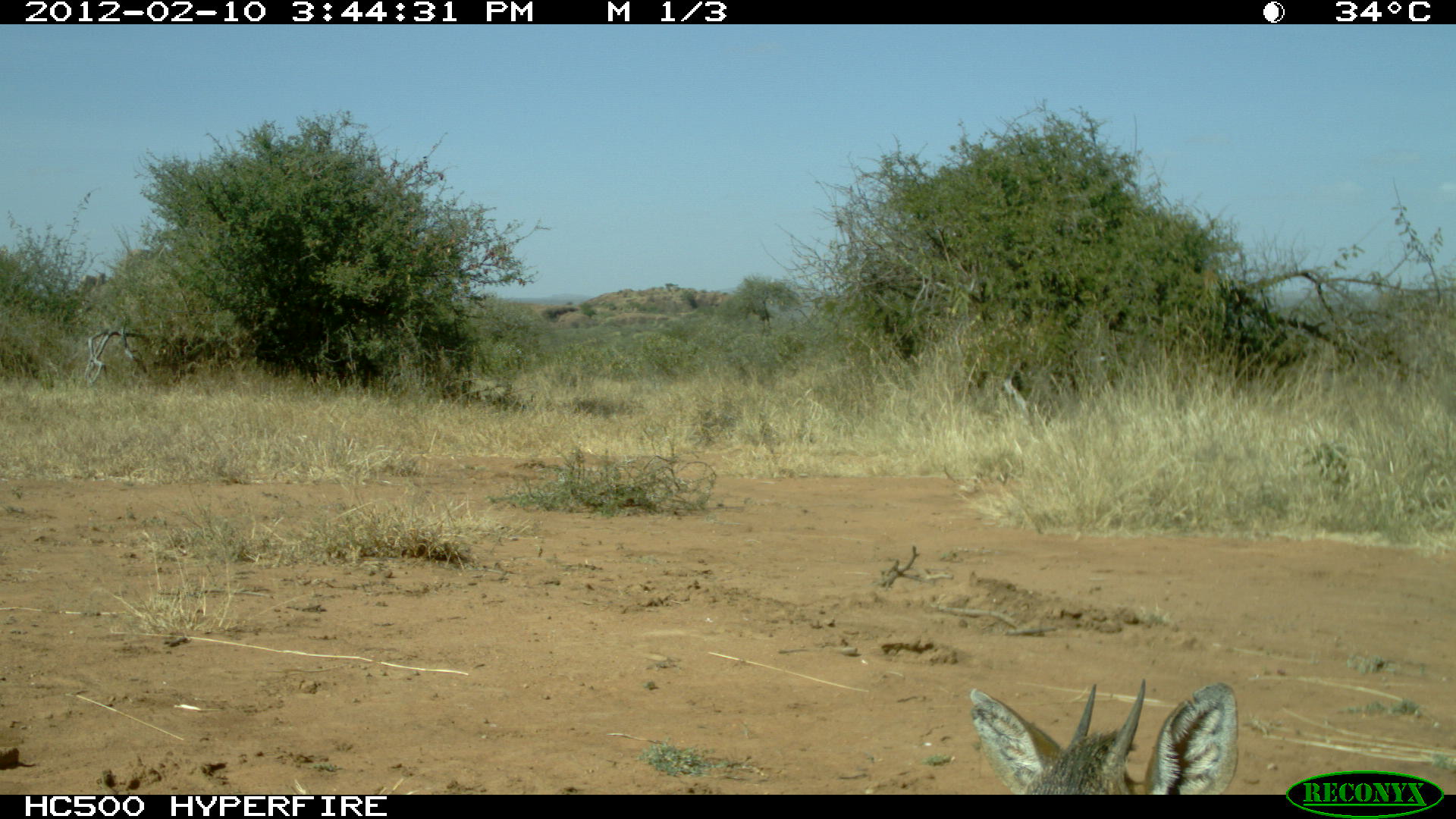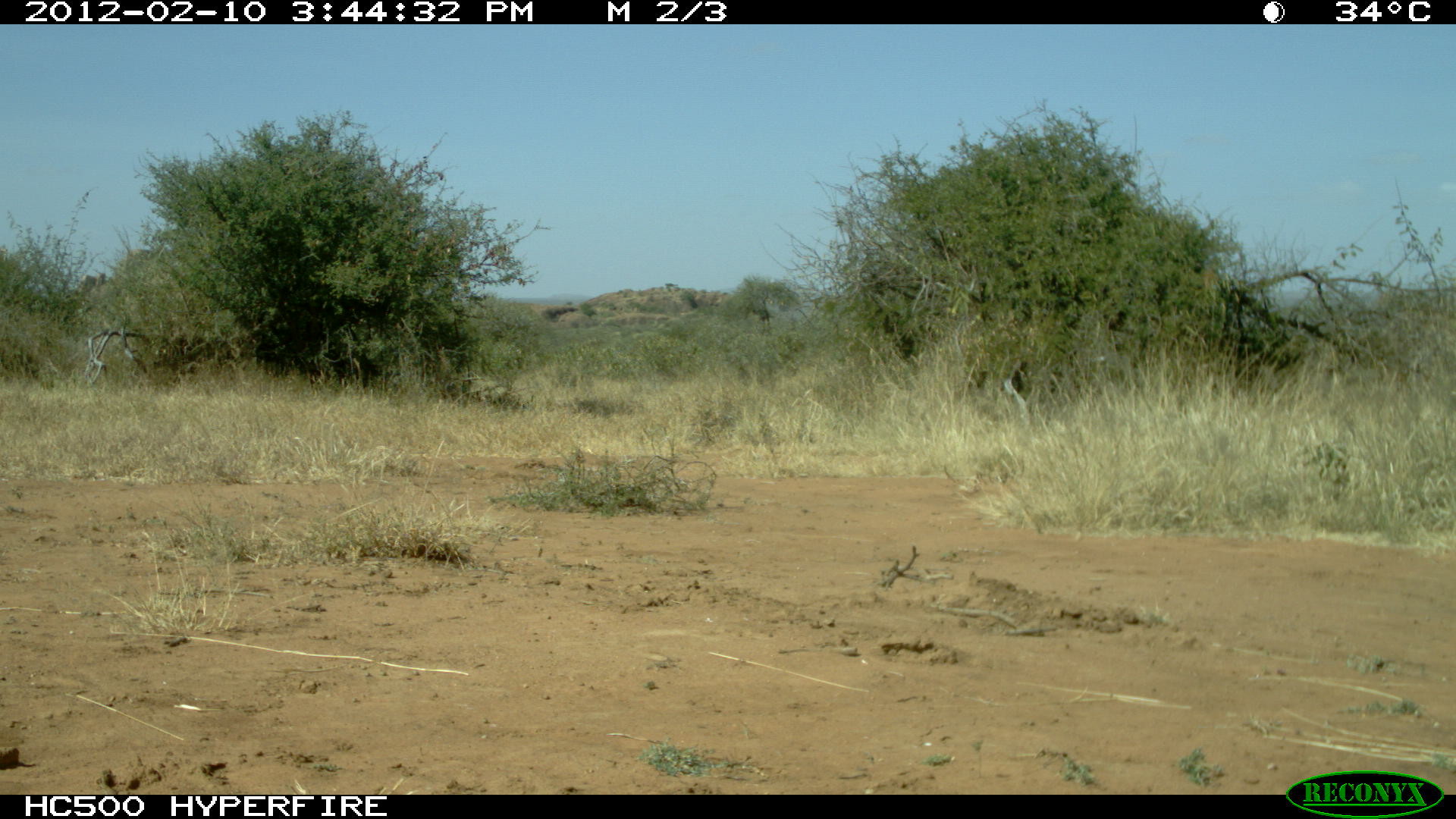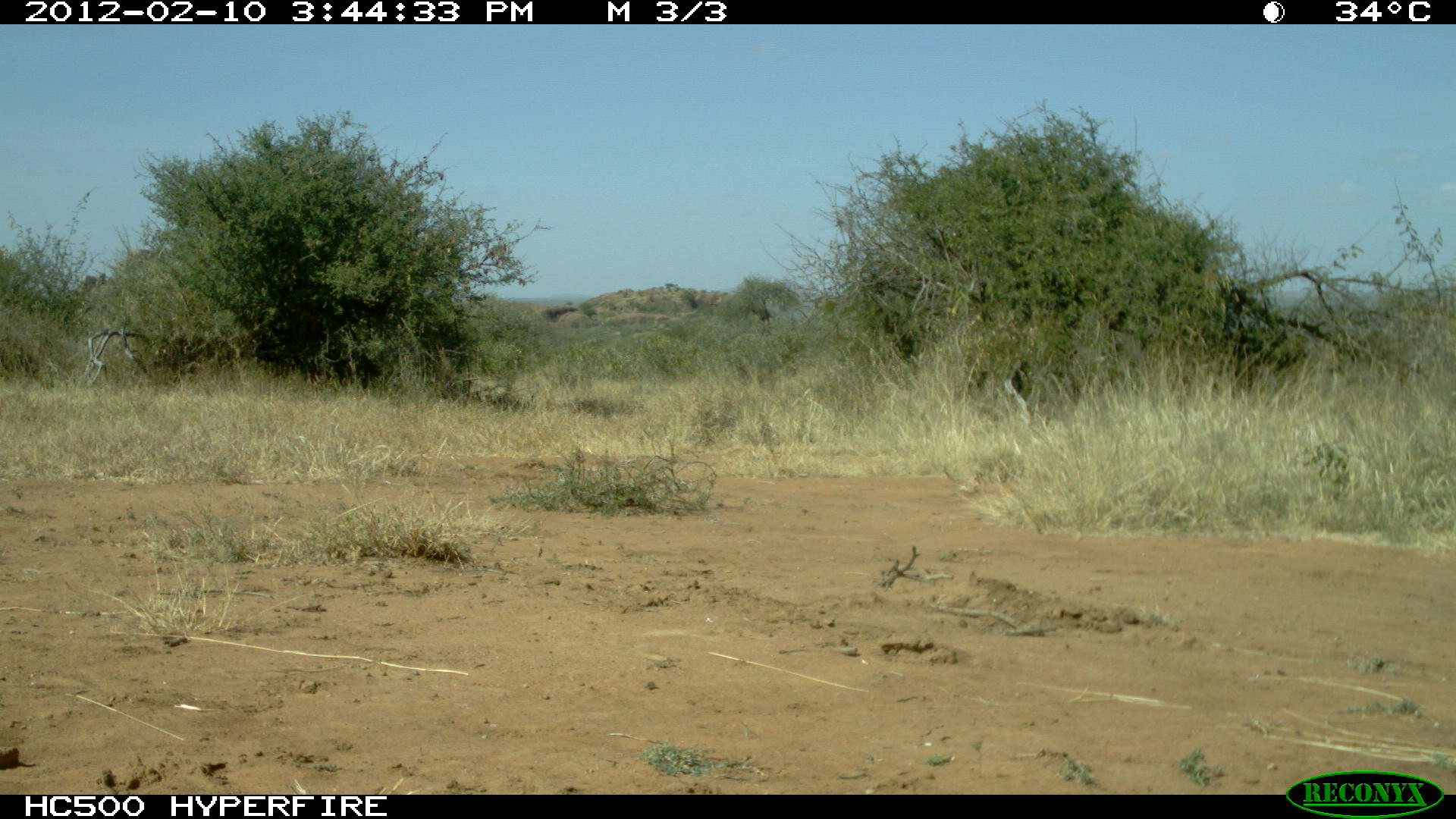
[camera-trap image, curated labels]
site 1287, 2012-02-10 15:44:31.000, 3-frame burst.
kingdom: Animalia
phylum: Chordata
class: Mammalia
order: Artiodactyla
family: Bovidae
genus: Madoqua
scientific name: Madoqua guentheri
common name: günther's dik-dik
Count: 1.